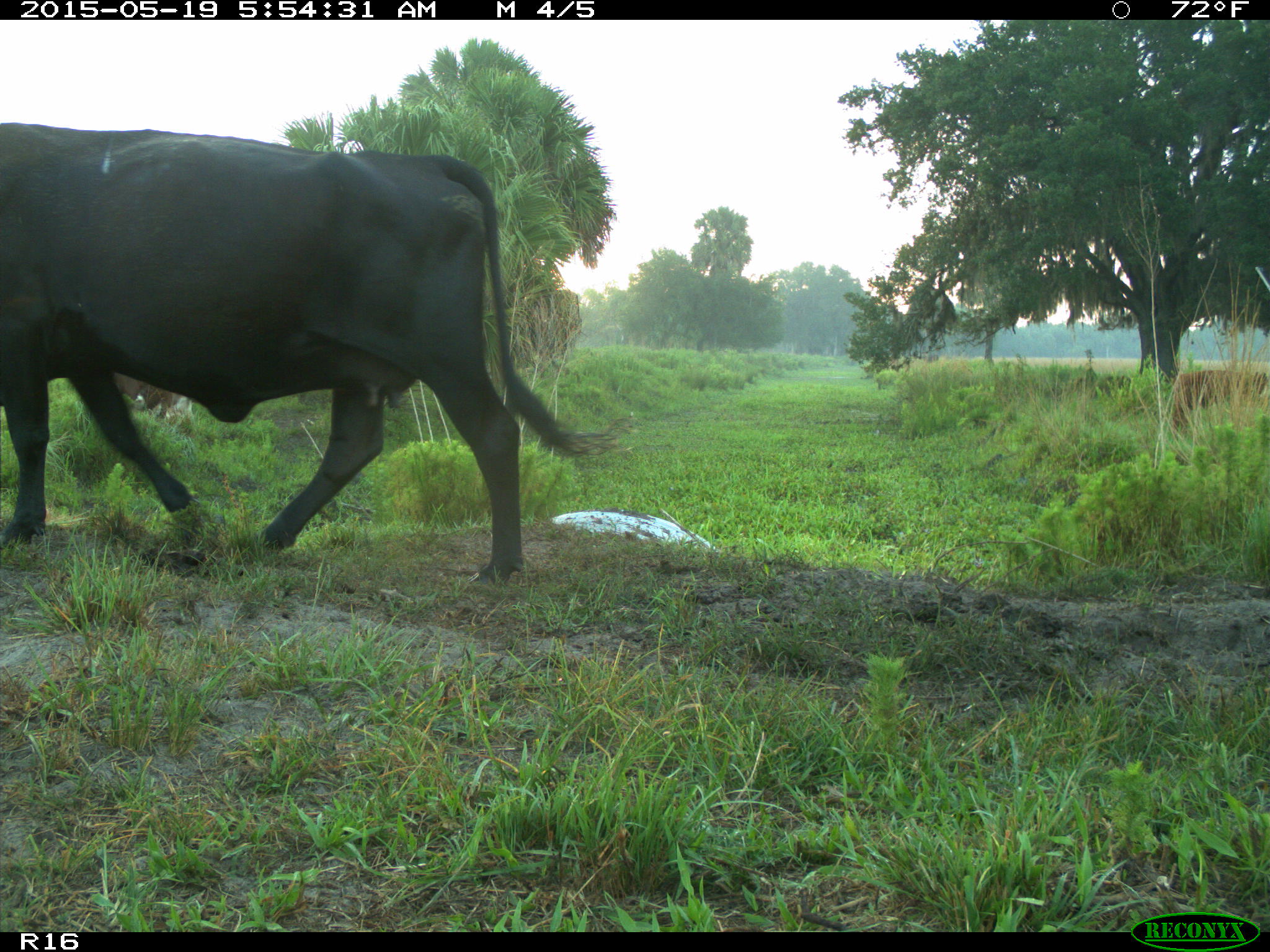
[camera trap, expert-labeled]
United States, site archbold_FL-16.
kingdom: Animalia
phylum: Chordata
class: Mammalia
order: Artiodactyla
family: Bovidae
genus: Bos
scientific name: Bos taurus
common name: domestic cow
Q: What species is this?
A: Bos taurus (domestic cow).